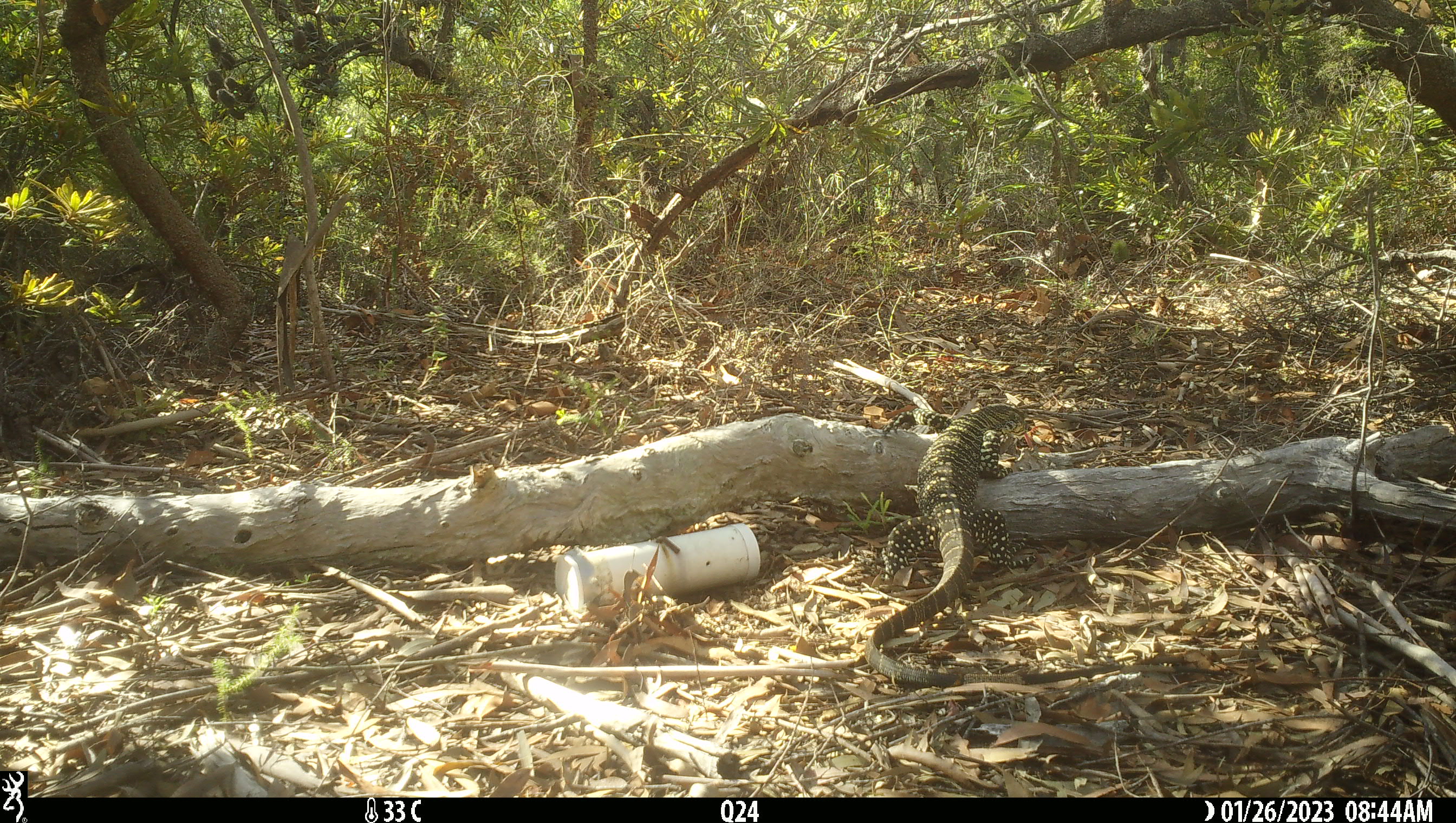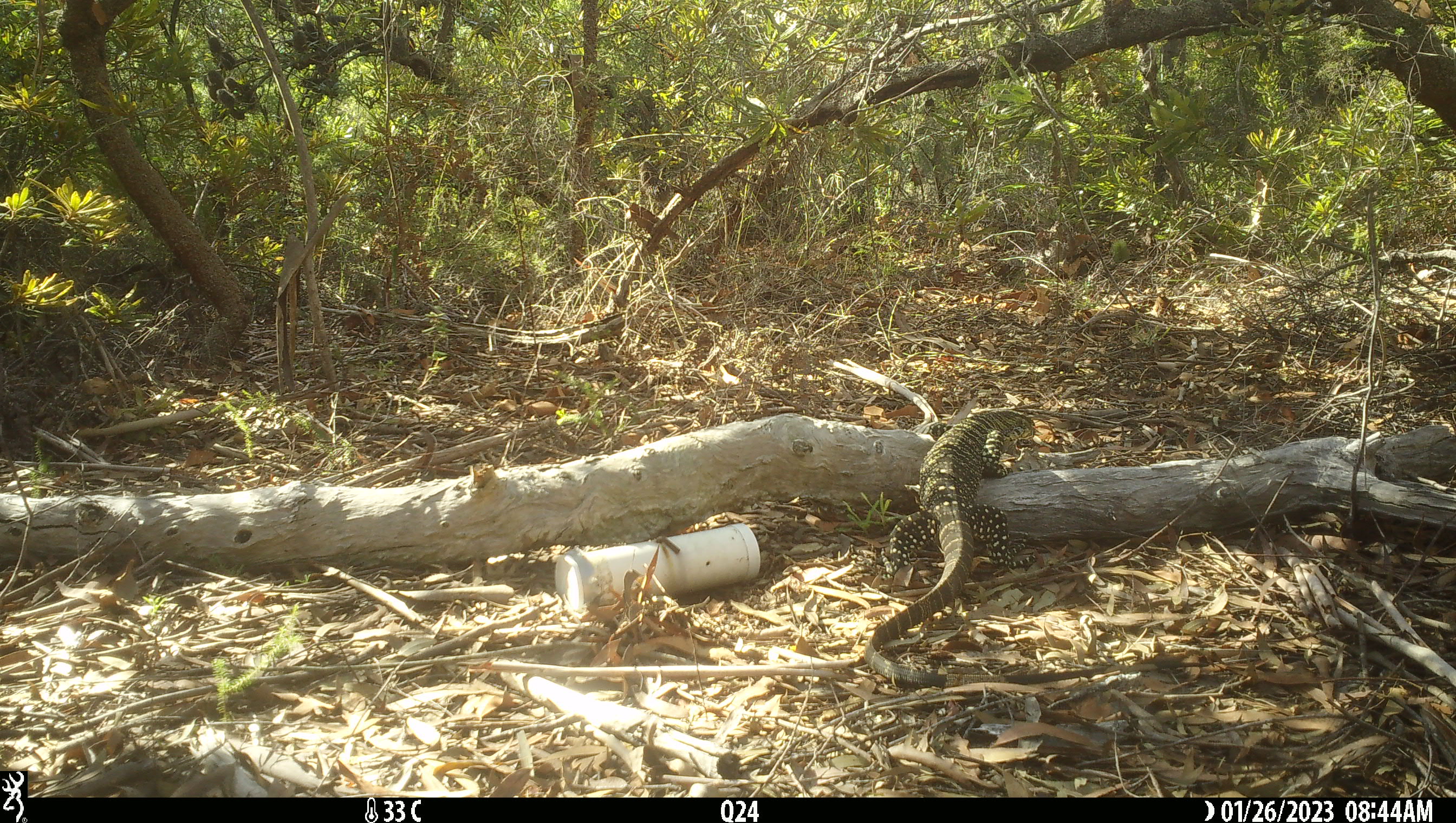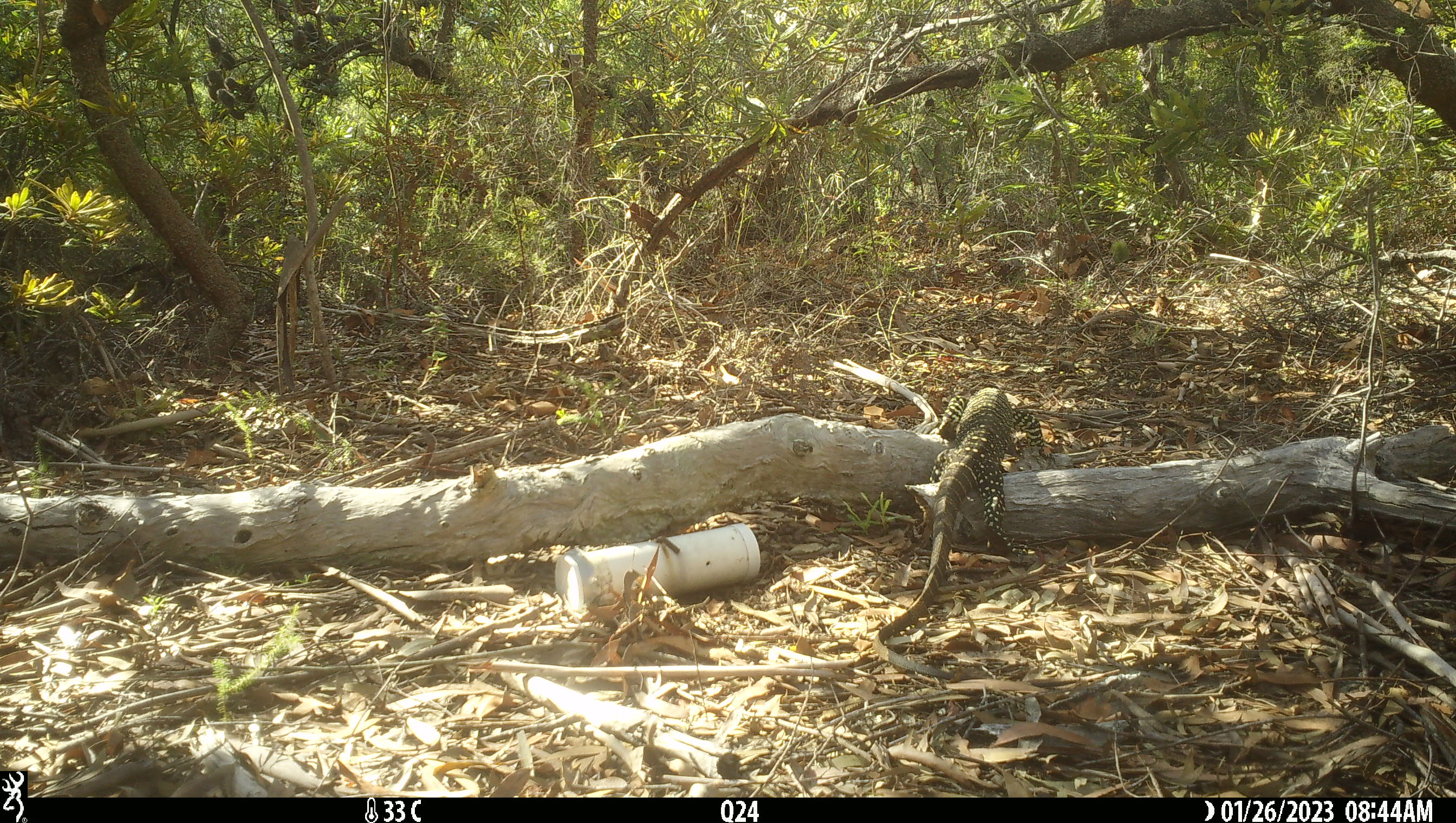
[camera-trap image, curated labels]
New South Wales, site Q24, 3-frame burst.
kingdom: Animalia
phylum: Chordata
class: Reptilia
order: Squamata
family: Varanidae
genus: Varanus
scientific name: Varanus varius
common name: lace monitor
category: goanna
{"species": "goanna (lace monitor) (Varanus varius)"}